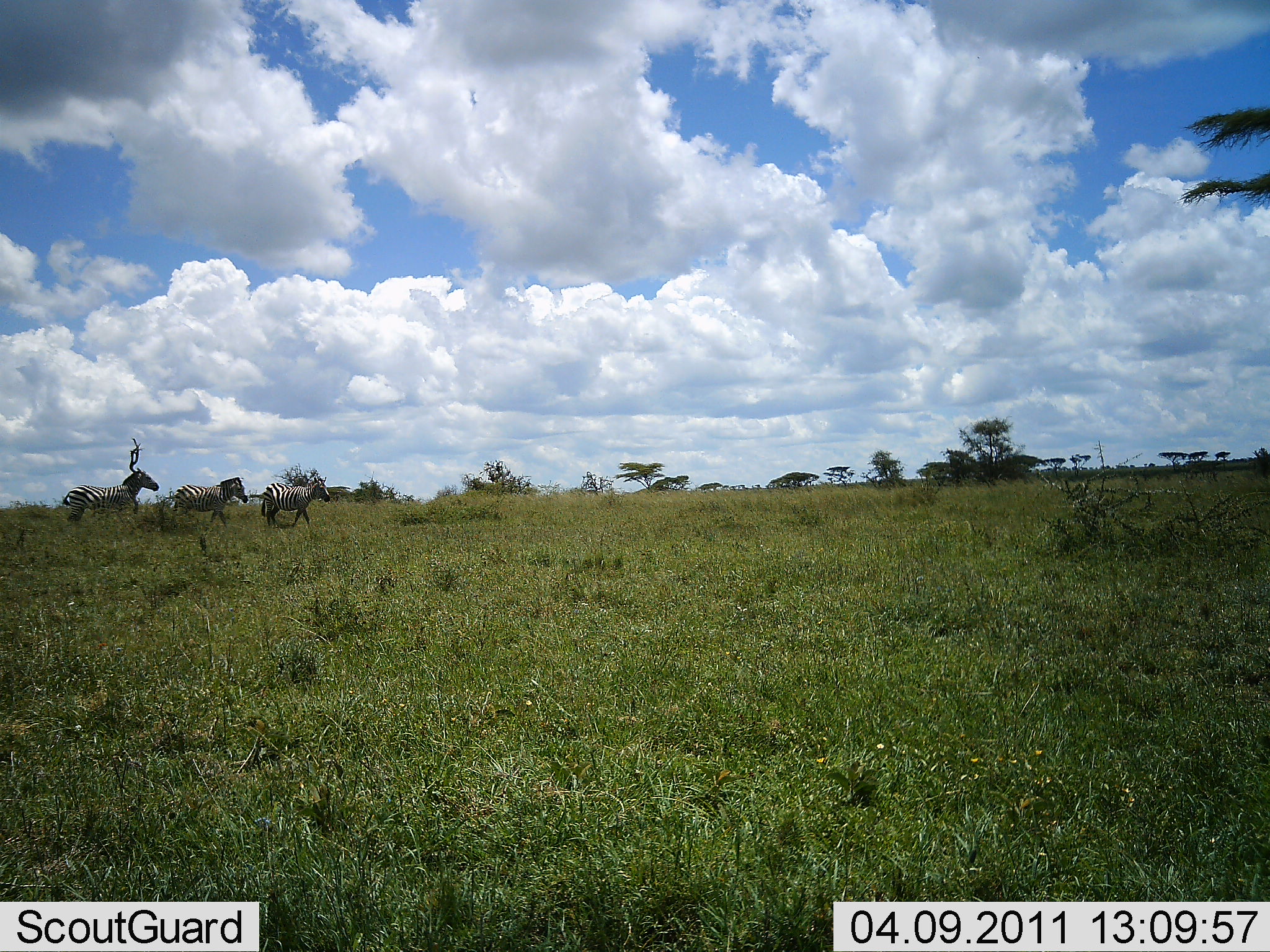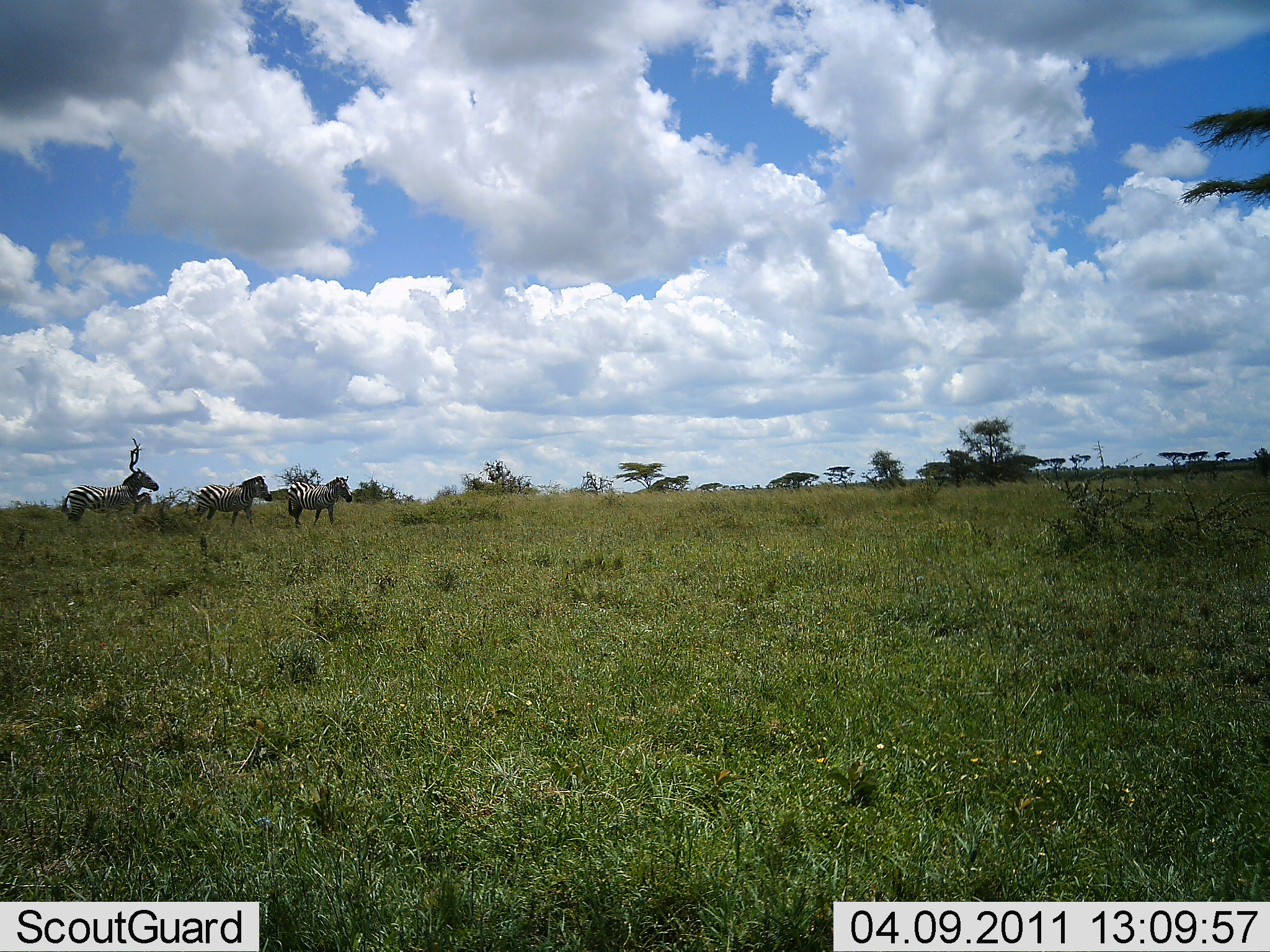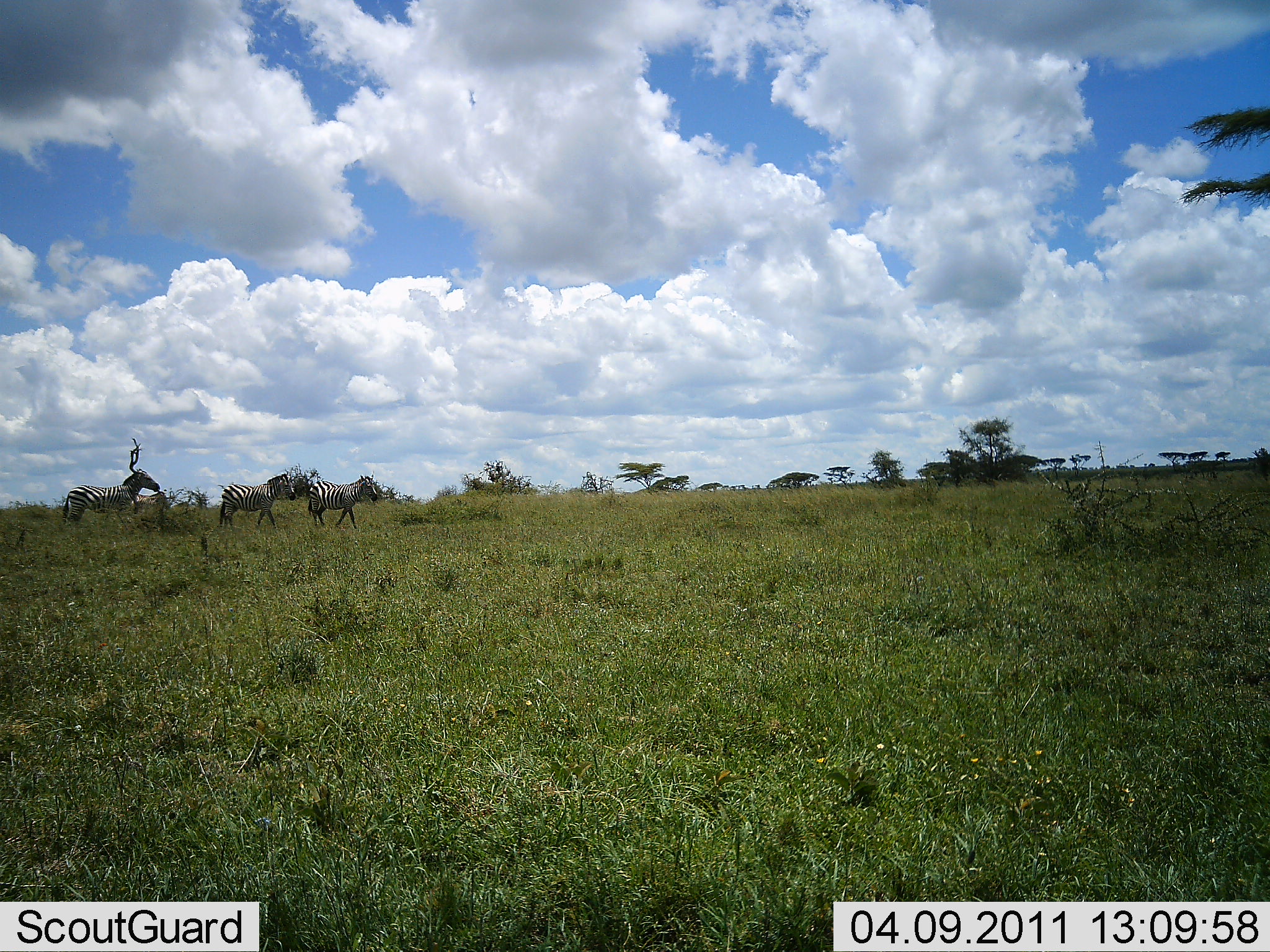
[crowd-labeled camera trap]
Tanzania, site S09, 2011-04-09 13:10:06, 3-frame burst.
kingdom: Animalia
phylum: Chordata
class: Mammalia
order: Perissodactyla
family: Equidae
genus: Equus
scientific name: Equus quagga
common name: plains zebra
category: zebra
Zebra (plains zebra) (Equus quagga), count 3. Behavior (volunteer vote fractions): standing 33%, resting 0%, moving 83%, interacting 0%. Young present (vote fraction): 0%. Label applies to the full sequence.